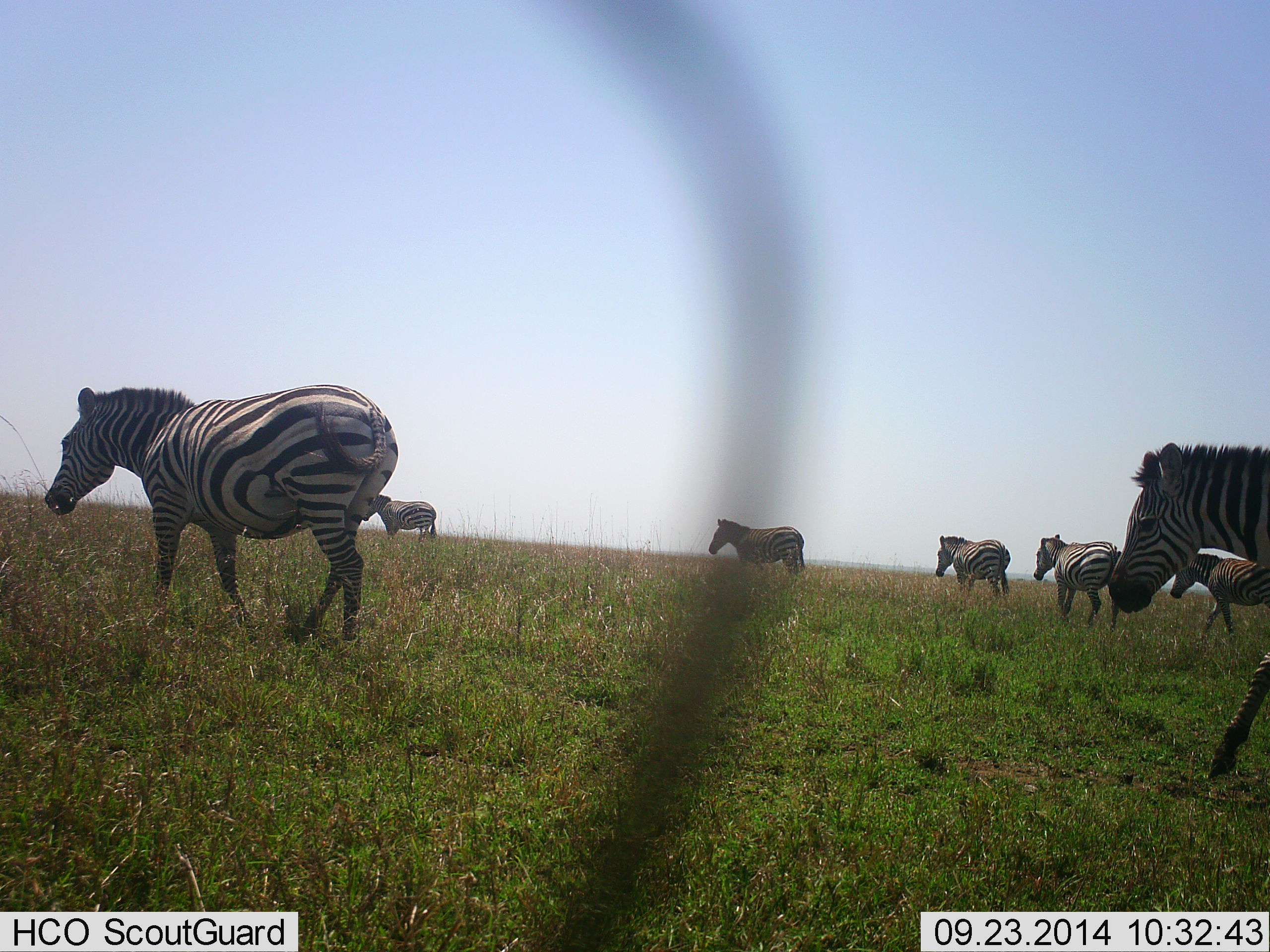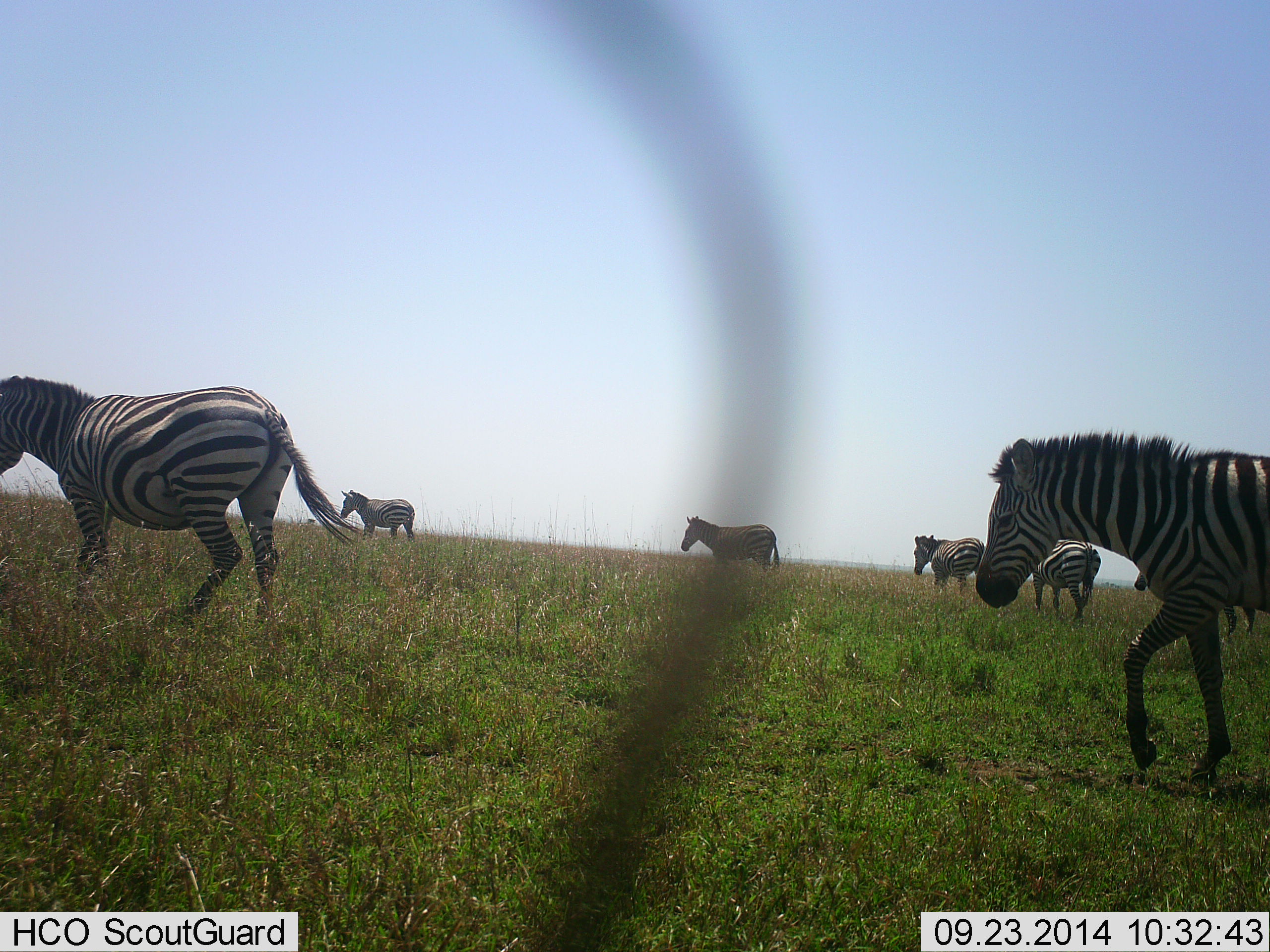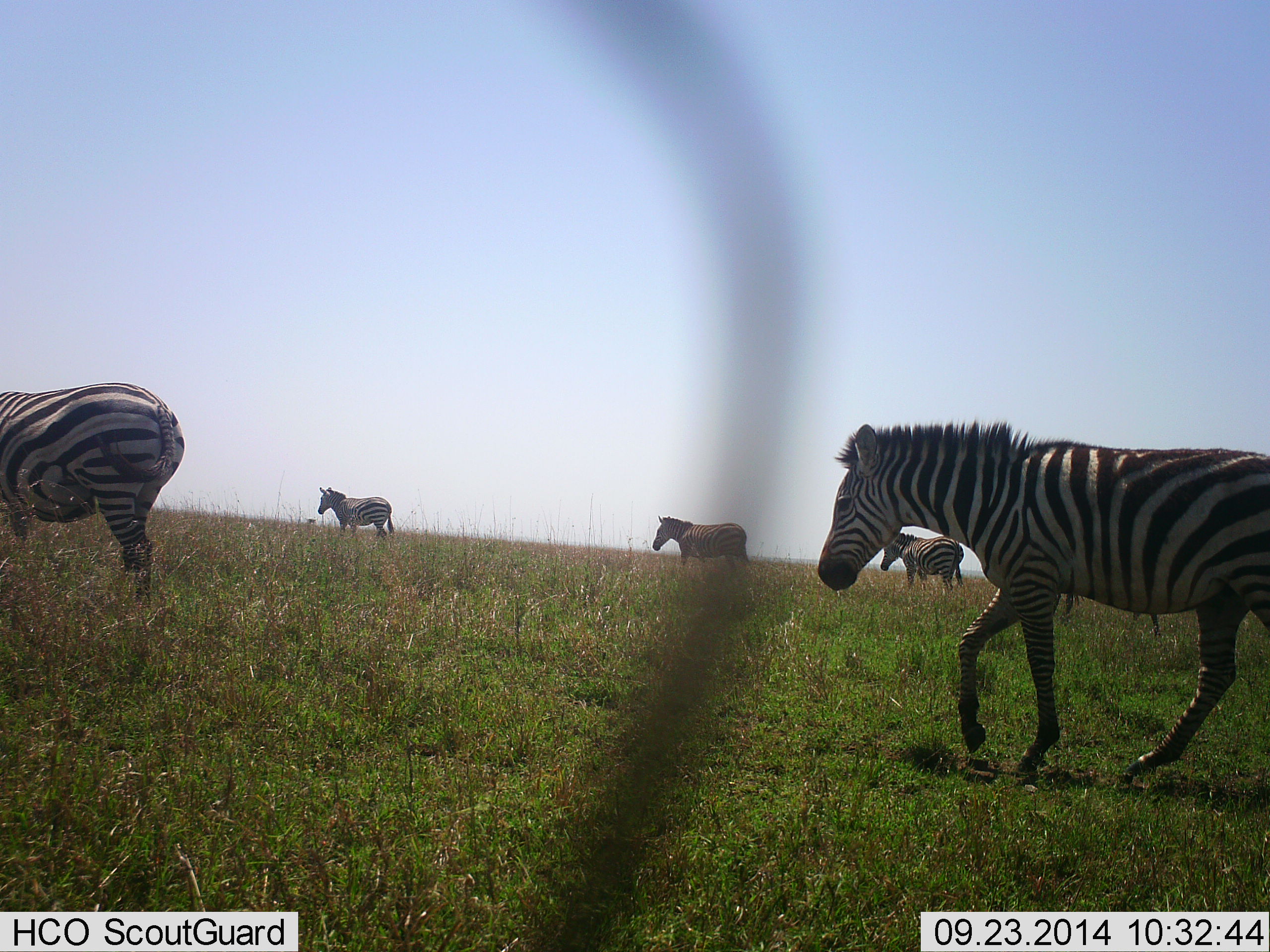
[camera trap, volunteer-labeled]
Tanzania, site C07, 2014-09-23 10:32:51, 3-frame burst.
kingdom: Animalia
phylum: Chordata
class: Mammalia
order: Perissodactyla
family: Equidae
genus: Equus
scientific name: Equus quagga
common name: plains zebra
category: zebra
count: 7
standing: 10%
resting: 0%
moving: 100%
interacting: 0%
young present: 0%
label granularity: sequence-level